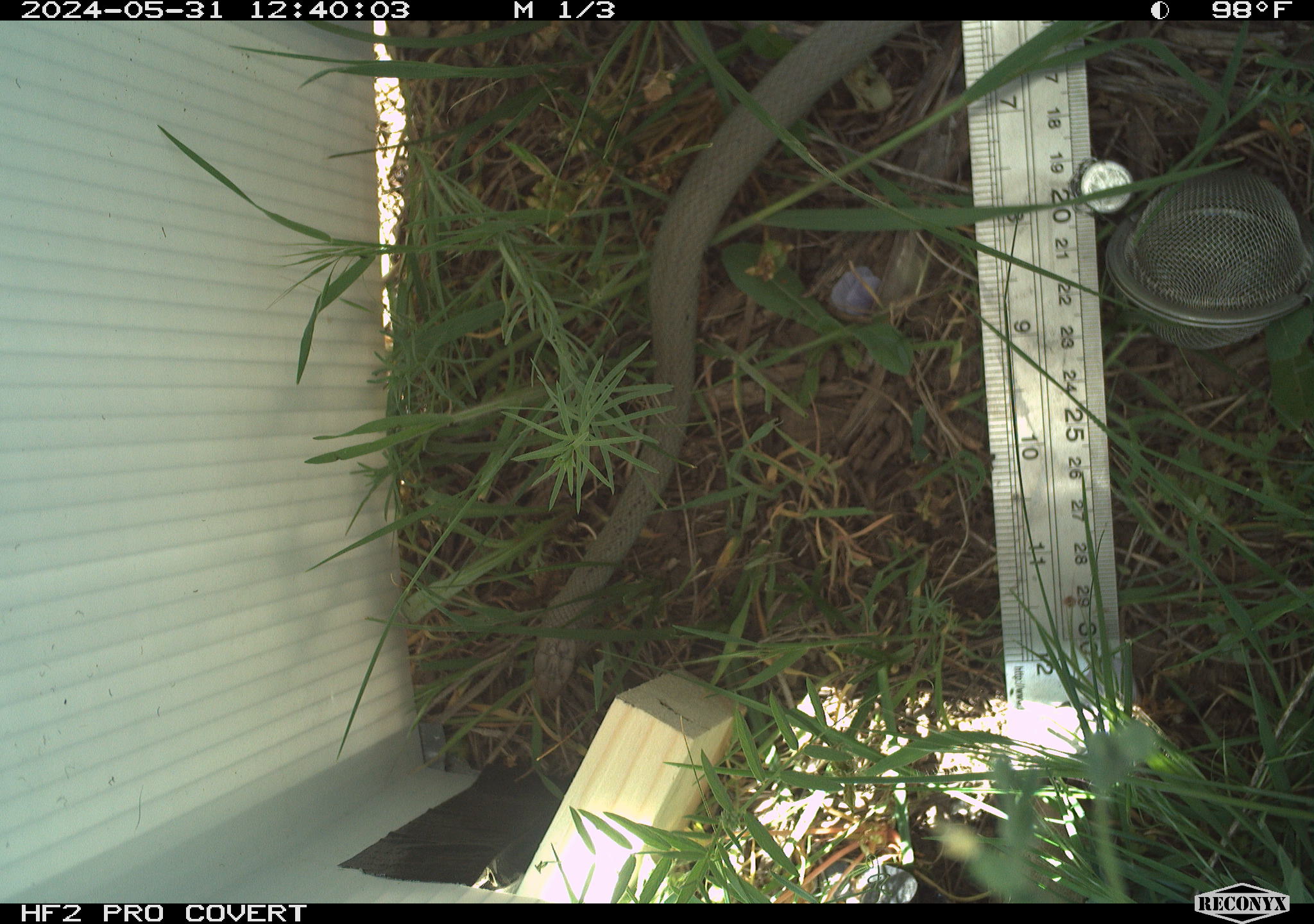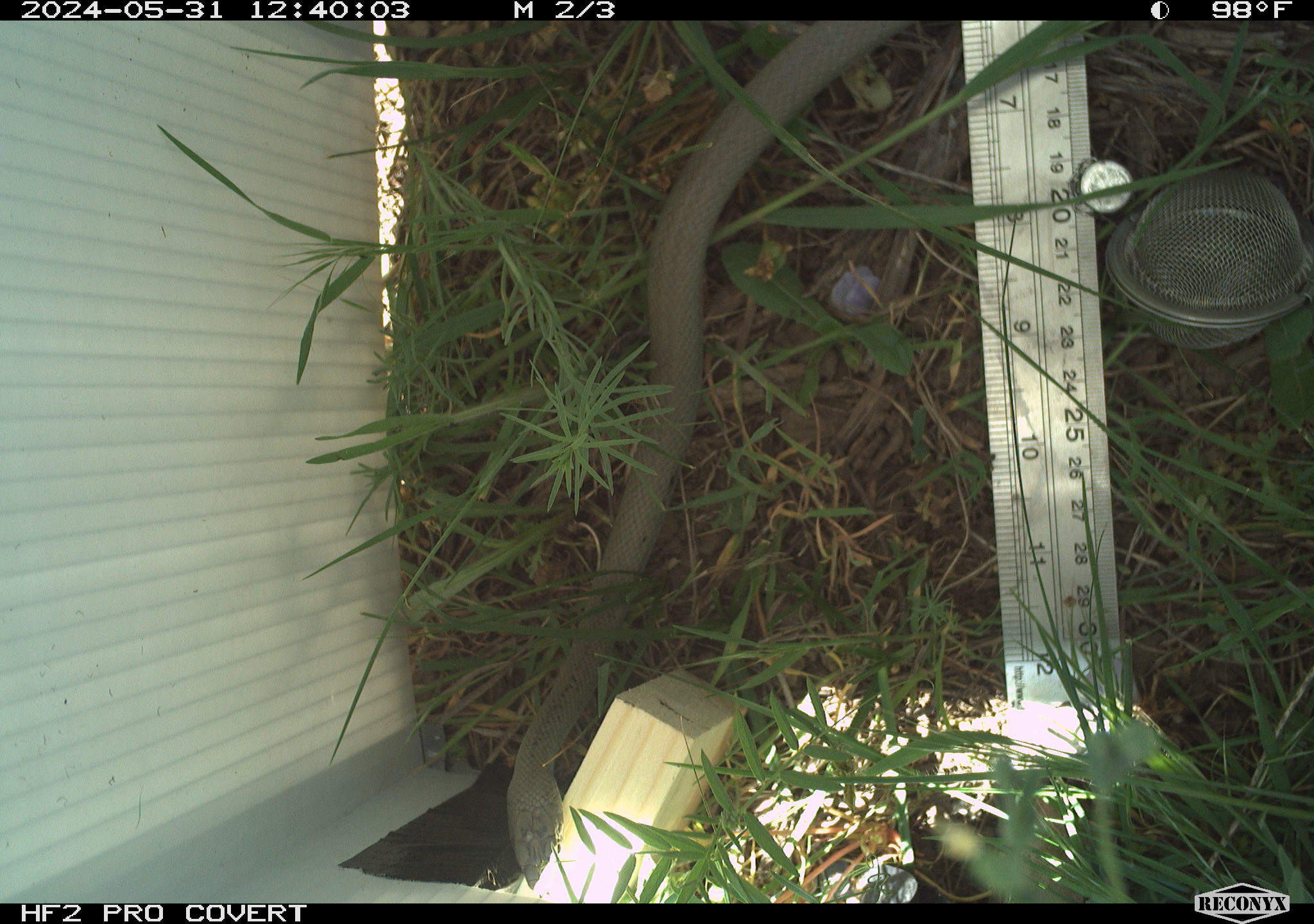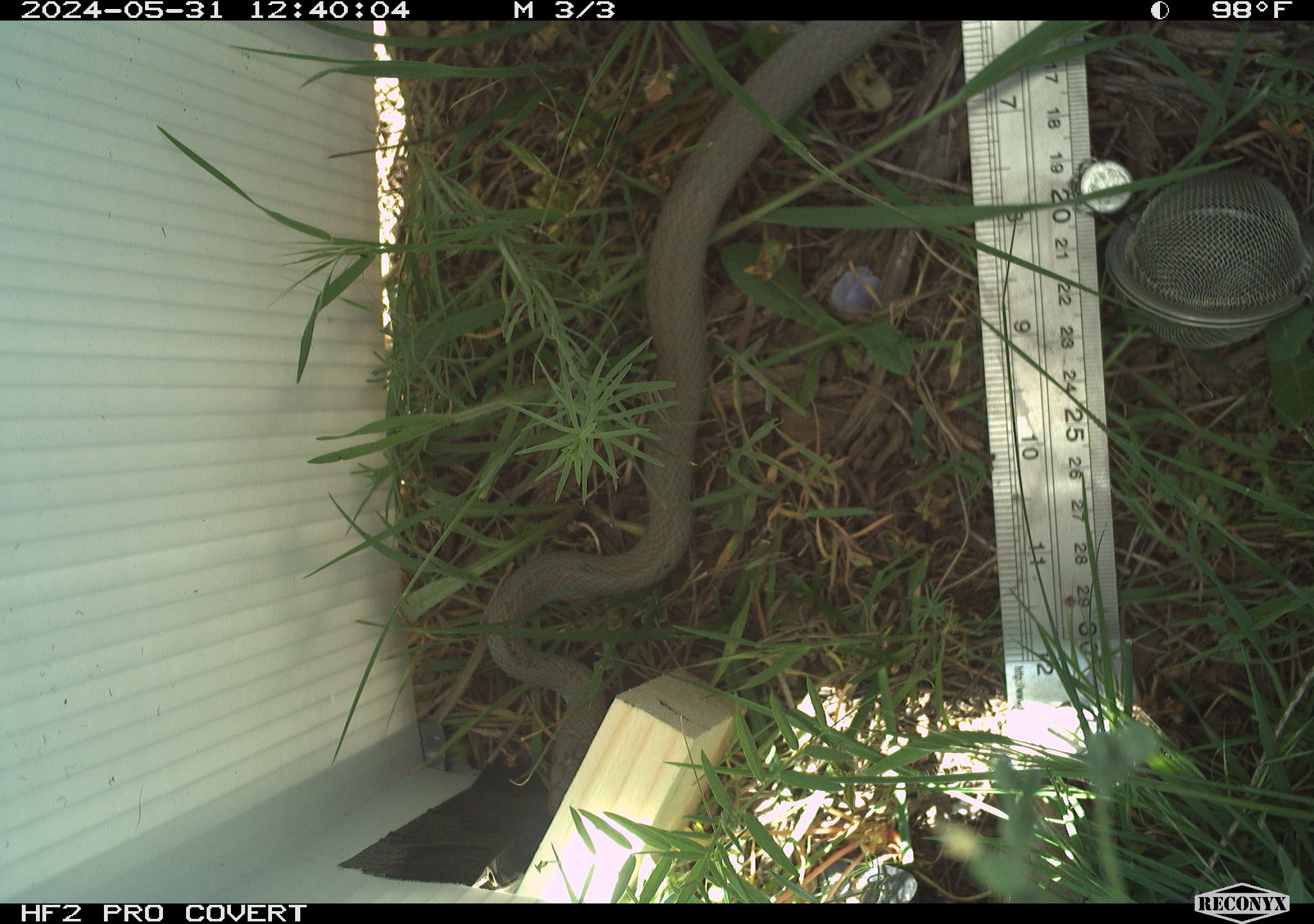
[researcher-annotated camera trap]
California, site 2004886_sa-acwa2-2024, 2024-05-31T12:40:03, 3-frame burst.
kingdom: Animalia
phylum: Chordata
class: Reptilia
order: Squamata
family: Colubridae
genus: Coluber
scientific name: Coluber constrictor mormon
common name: western yellow-bellied racer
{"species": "western yellow-bellied racer (Coluber constrictor mormon)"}